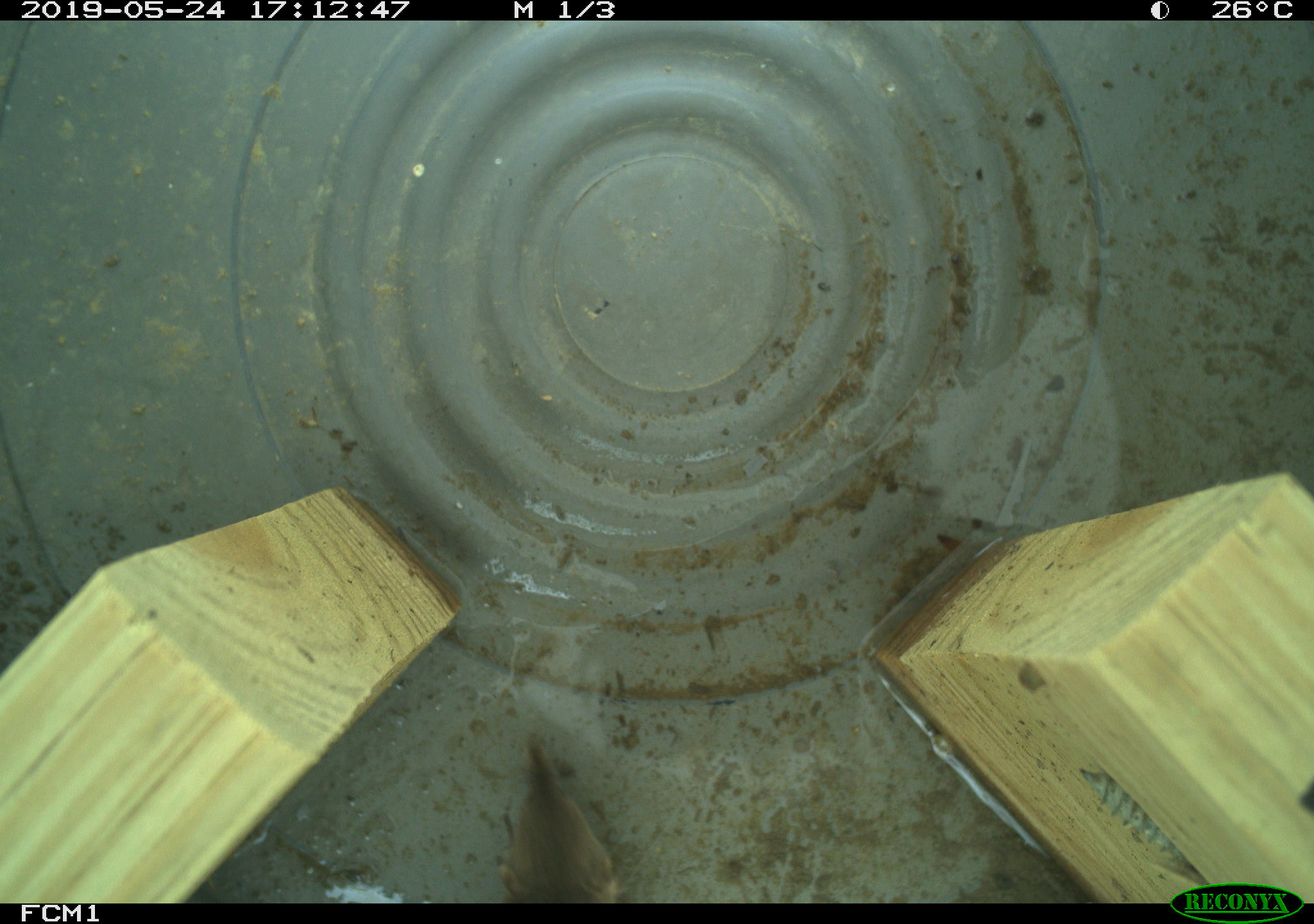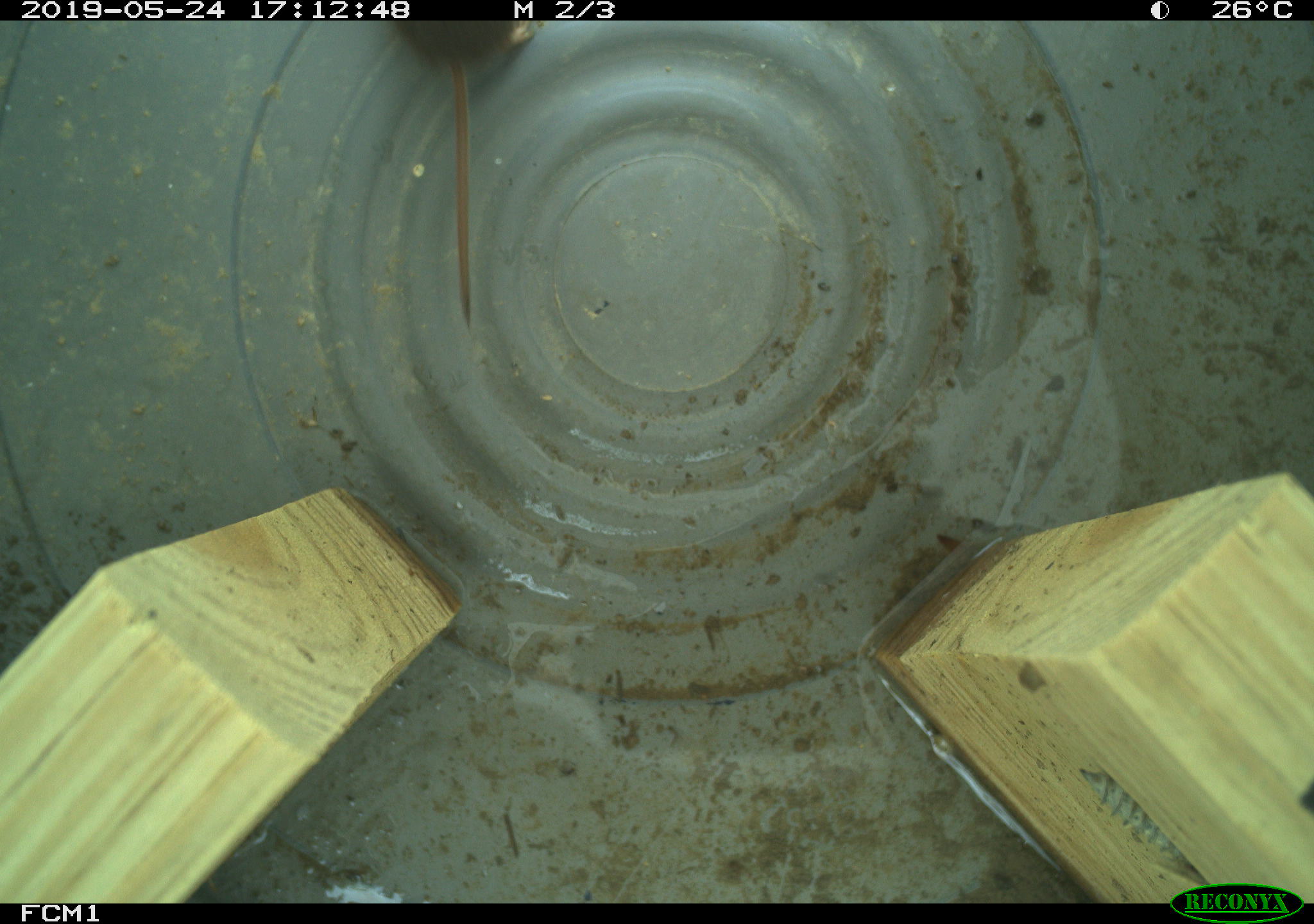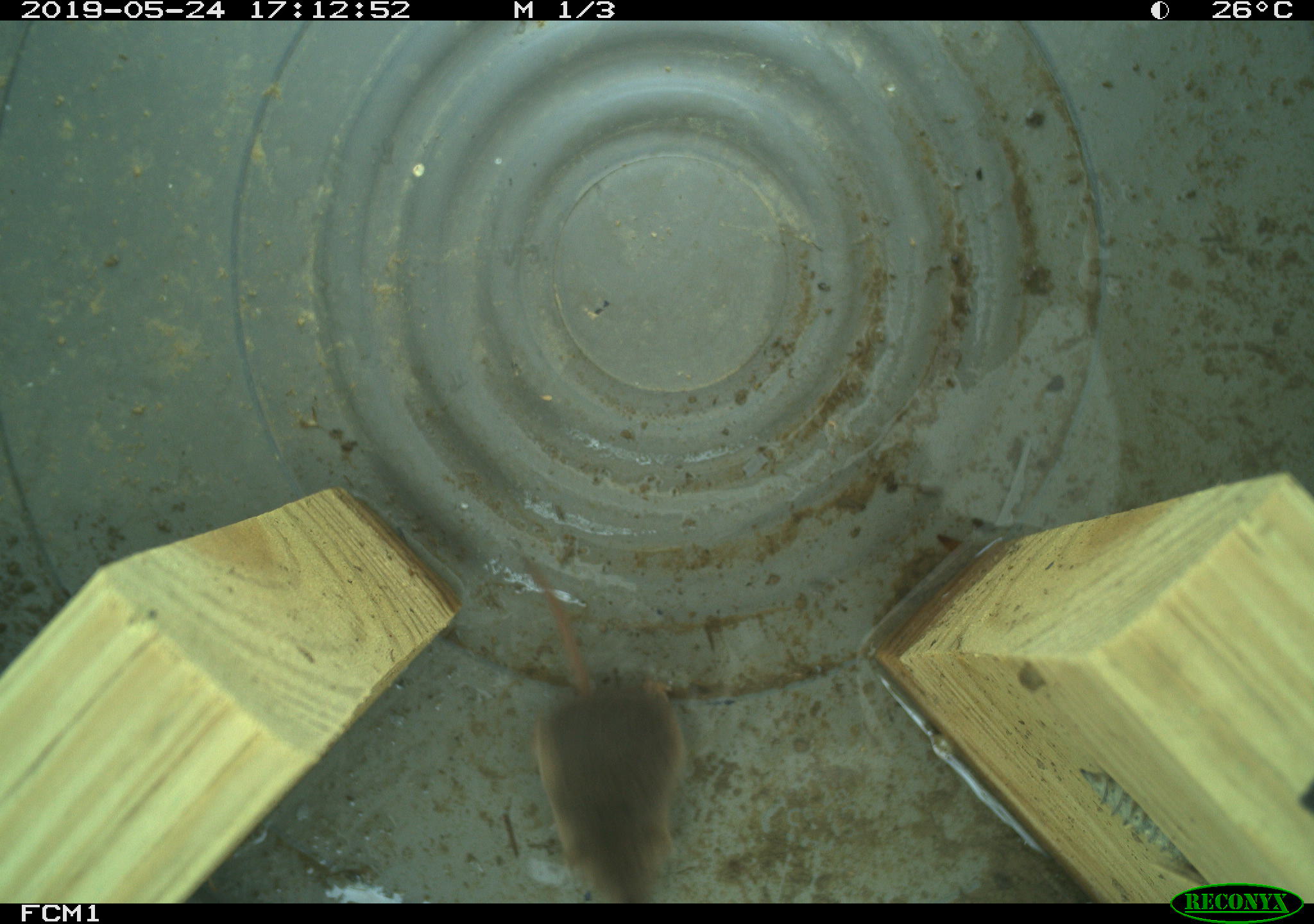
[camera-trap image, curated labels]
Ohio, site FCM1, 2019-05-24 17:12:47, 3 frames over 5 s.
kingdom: Animalia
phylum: Chordata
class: Mammalia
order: Eulipotyphla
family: Soricidae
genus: Sorex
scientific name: Sorex cinereus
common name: masked shrew